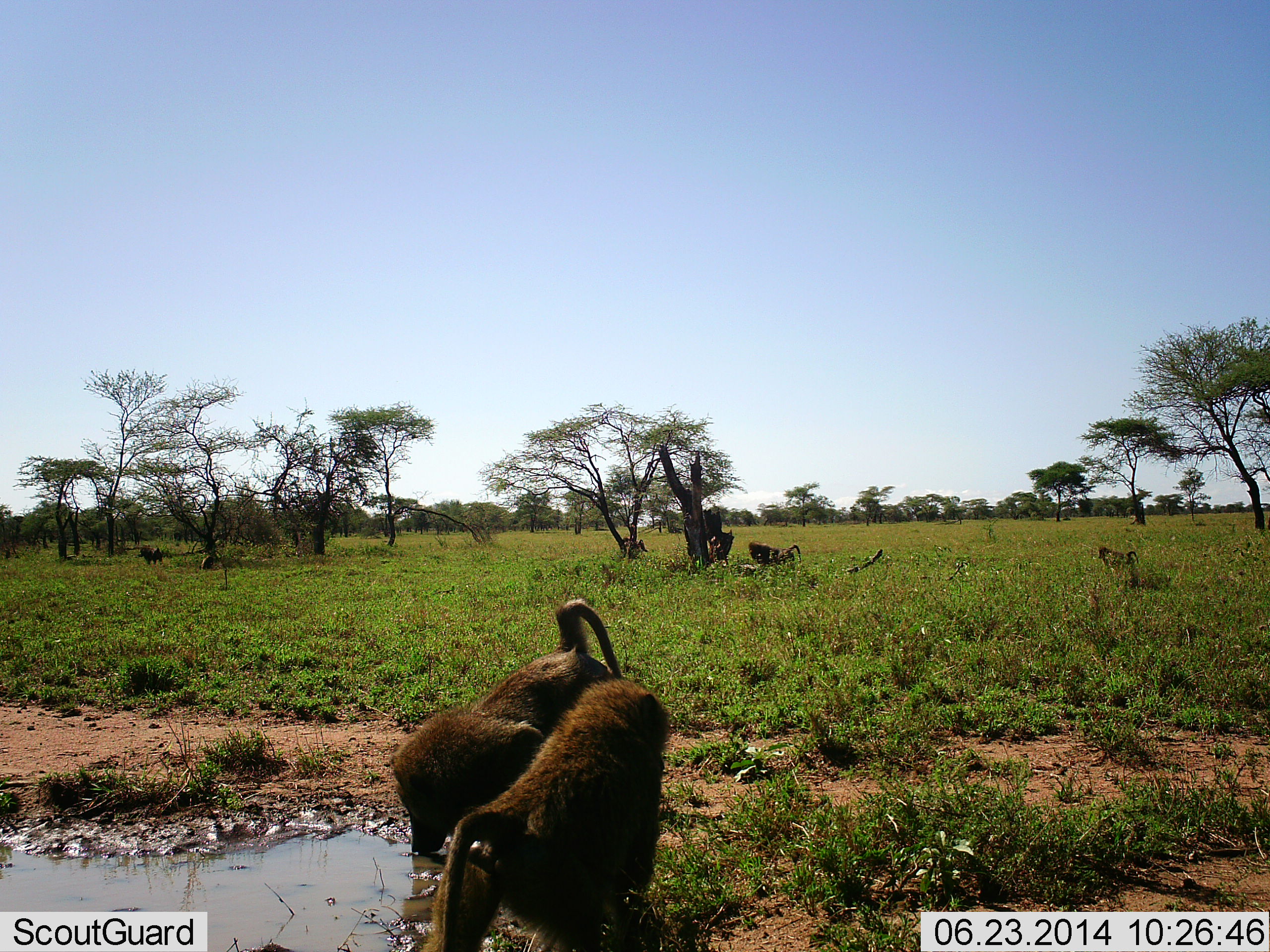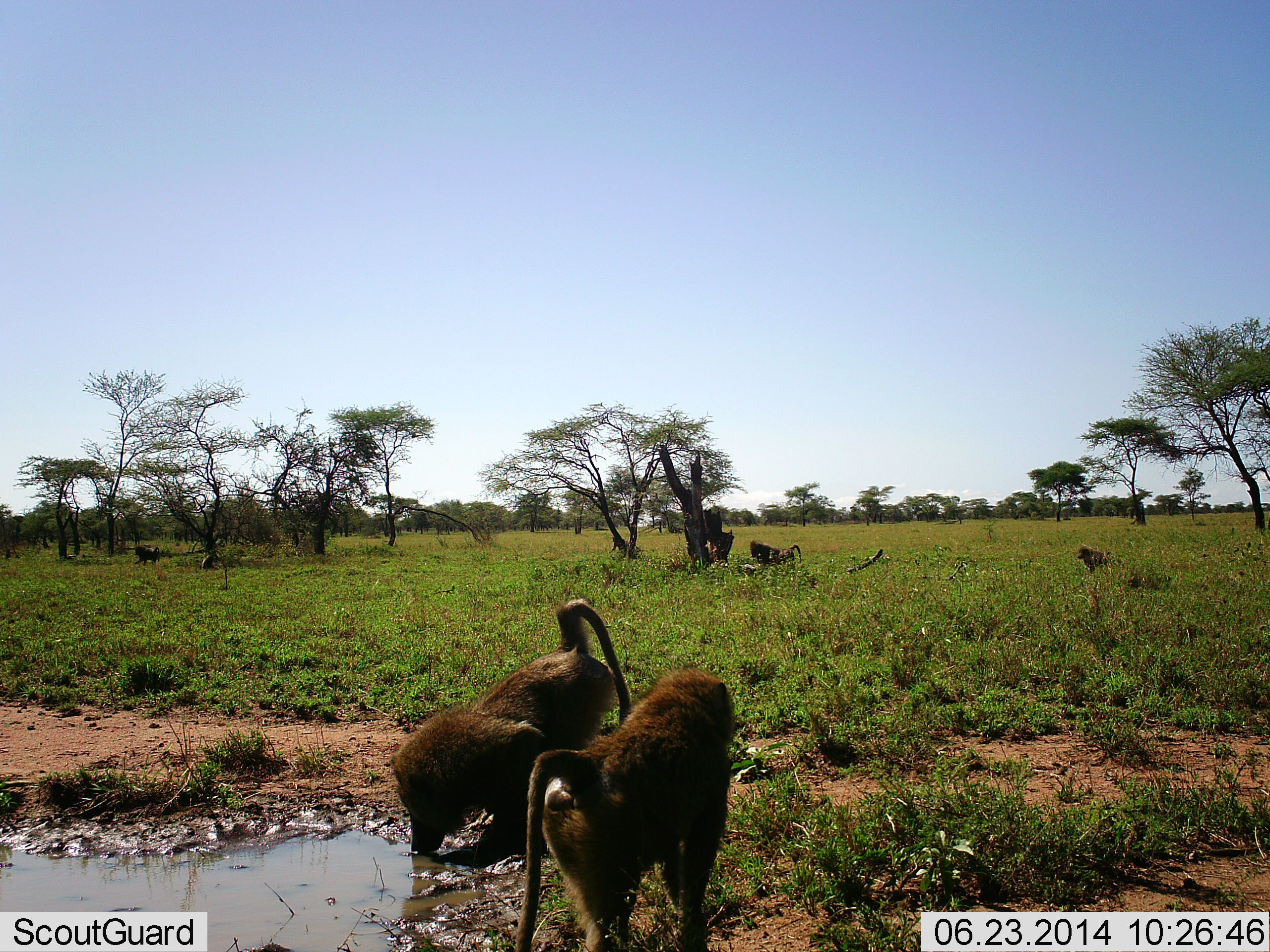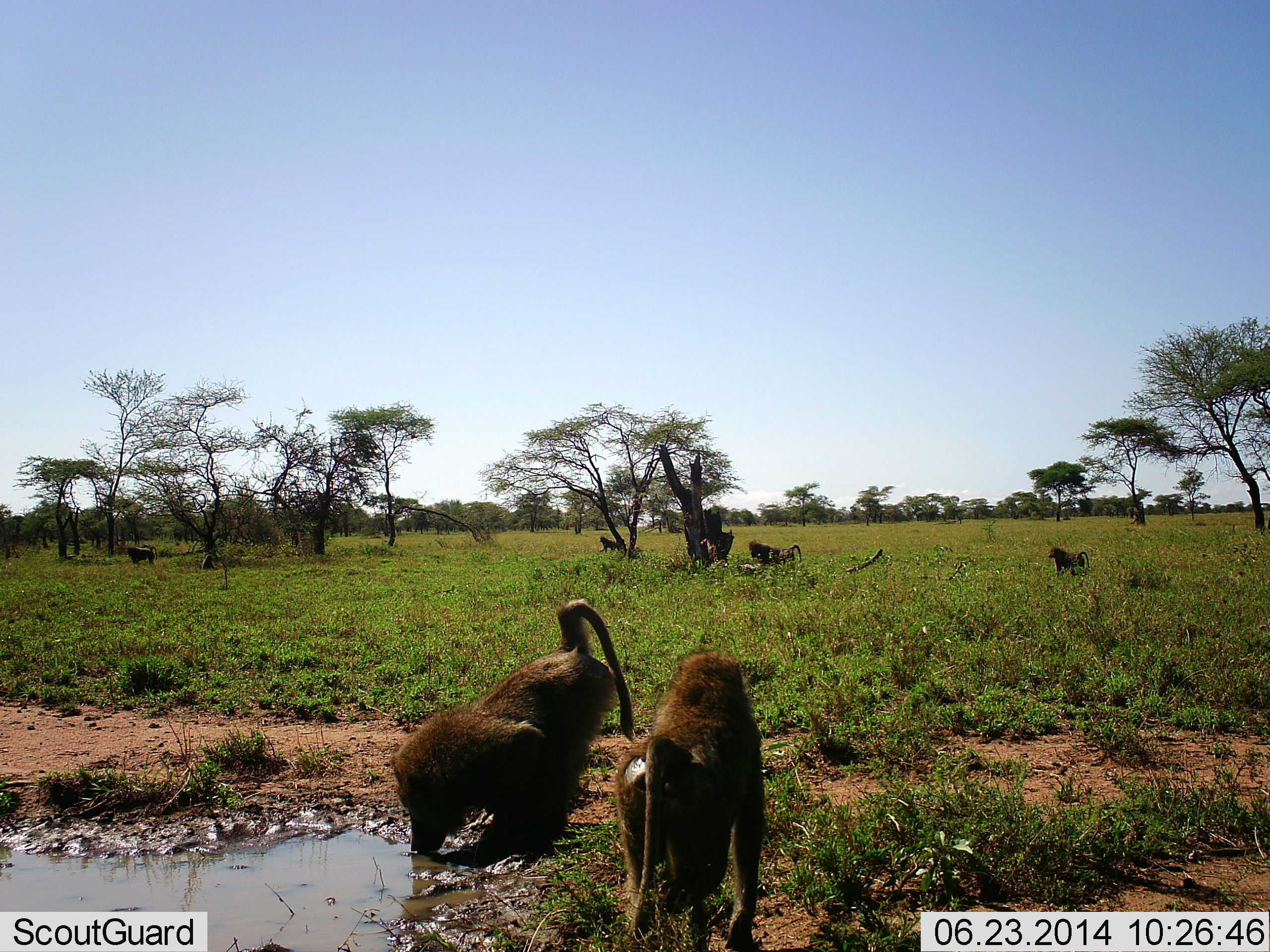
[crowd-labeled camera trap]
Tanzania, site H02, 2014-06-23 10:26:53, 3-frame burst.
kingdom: Animalia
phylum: Chordata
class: Mammalia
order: Primates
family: Cercopithecidae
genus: Papio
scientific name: Papio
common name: baboon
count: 7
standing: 60%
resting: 10%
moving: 90%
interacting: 0%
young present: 0%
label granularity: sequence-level